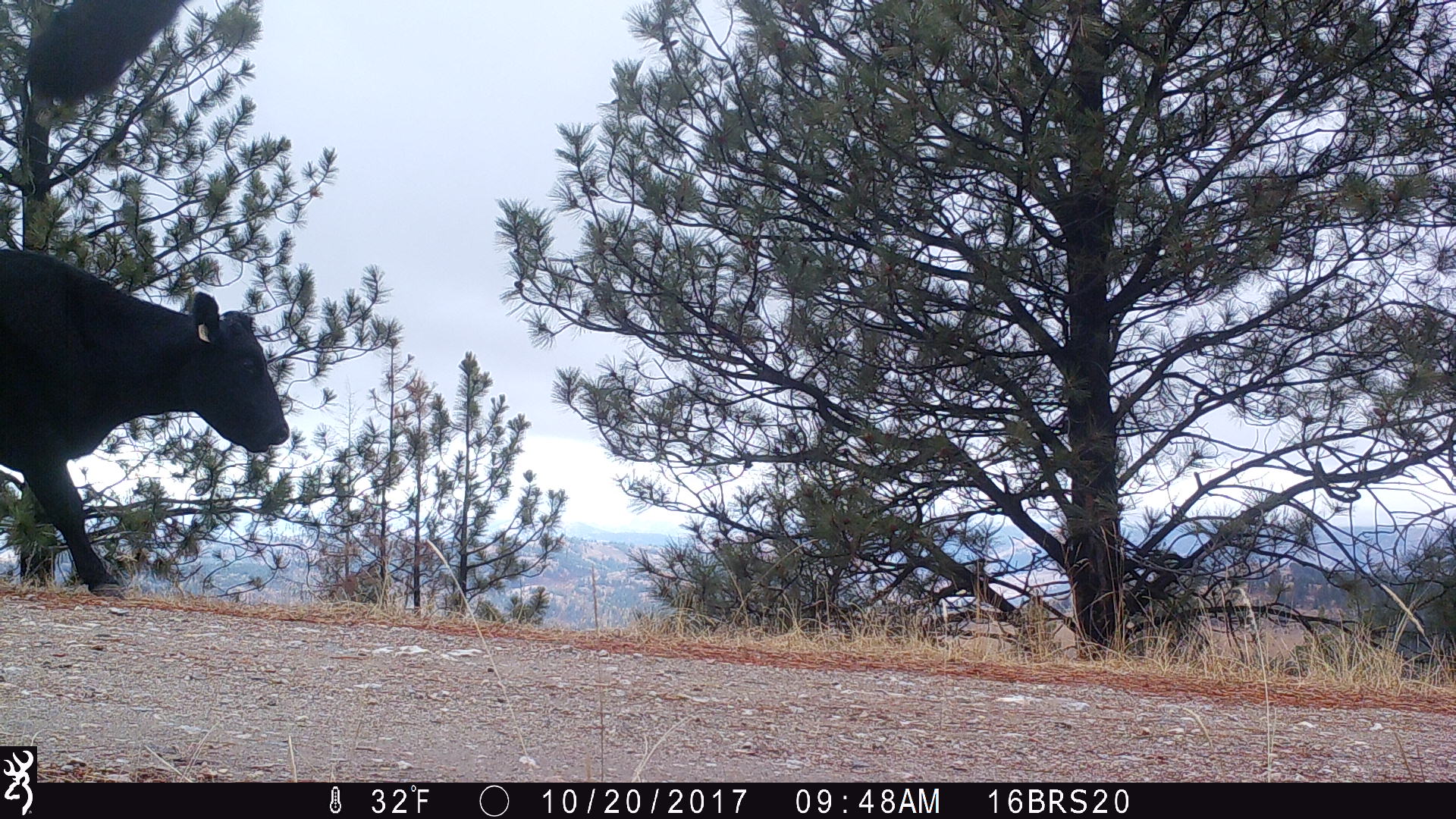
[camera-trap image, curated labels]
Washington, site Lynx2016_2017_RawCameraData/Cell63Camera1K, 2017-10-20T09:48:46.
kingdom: Animalia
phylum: Chordata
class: Mammalia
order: Artiodactyla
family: Bovidae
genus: Bos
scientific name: Bos taurus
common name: domestic cattle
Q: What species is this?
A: Domestic cattle (Bos taurus).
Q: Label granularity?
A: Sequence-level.